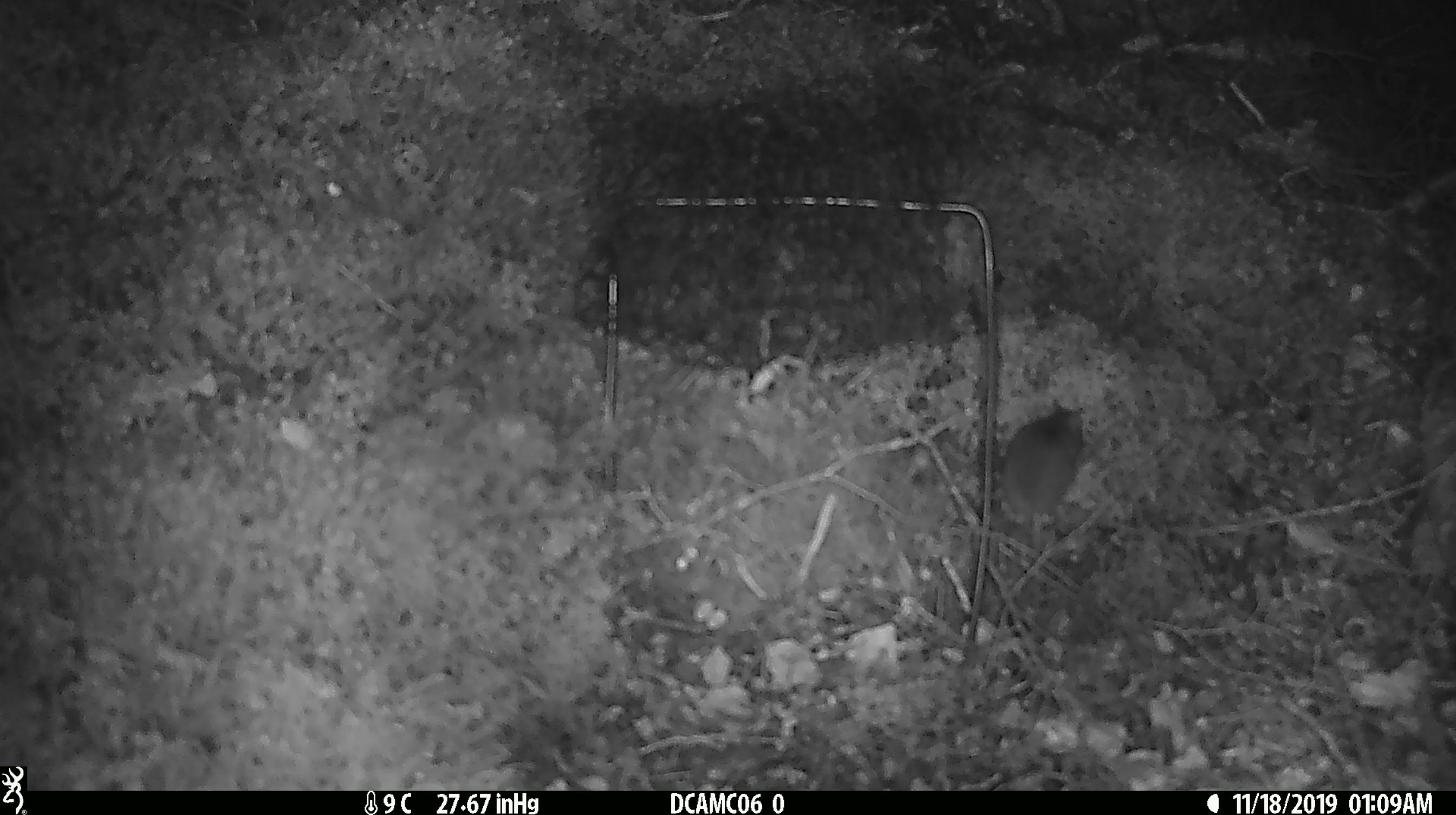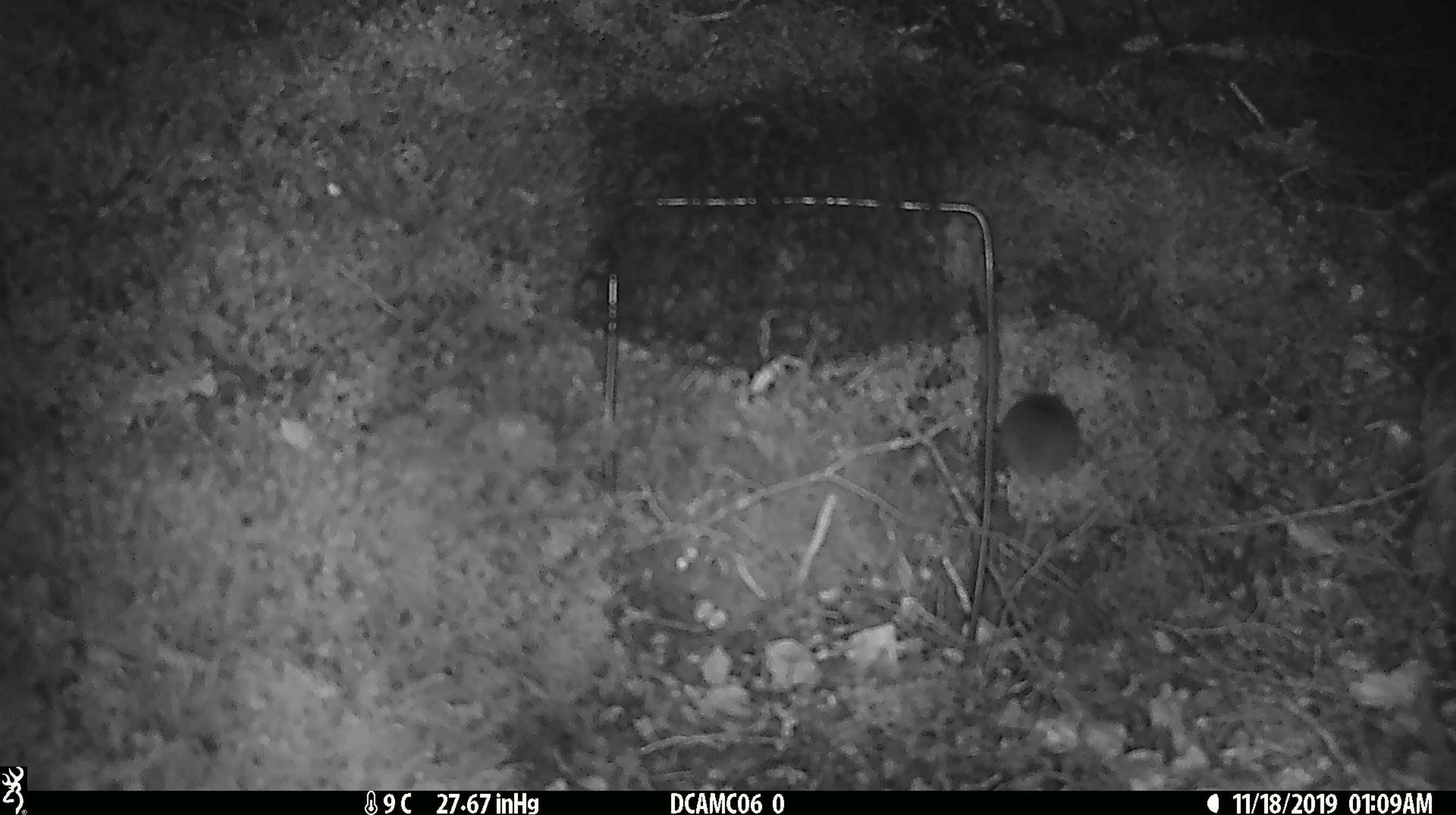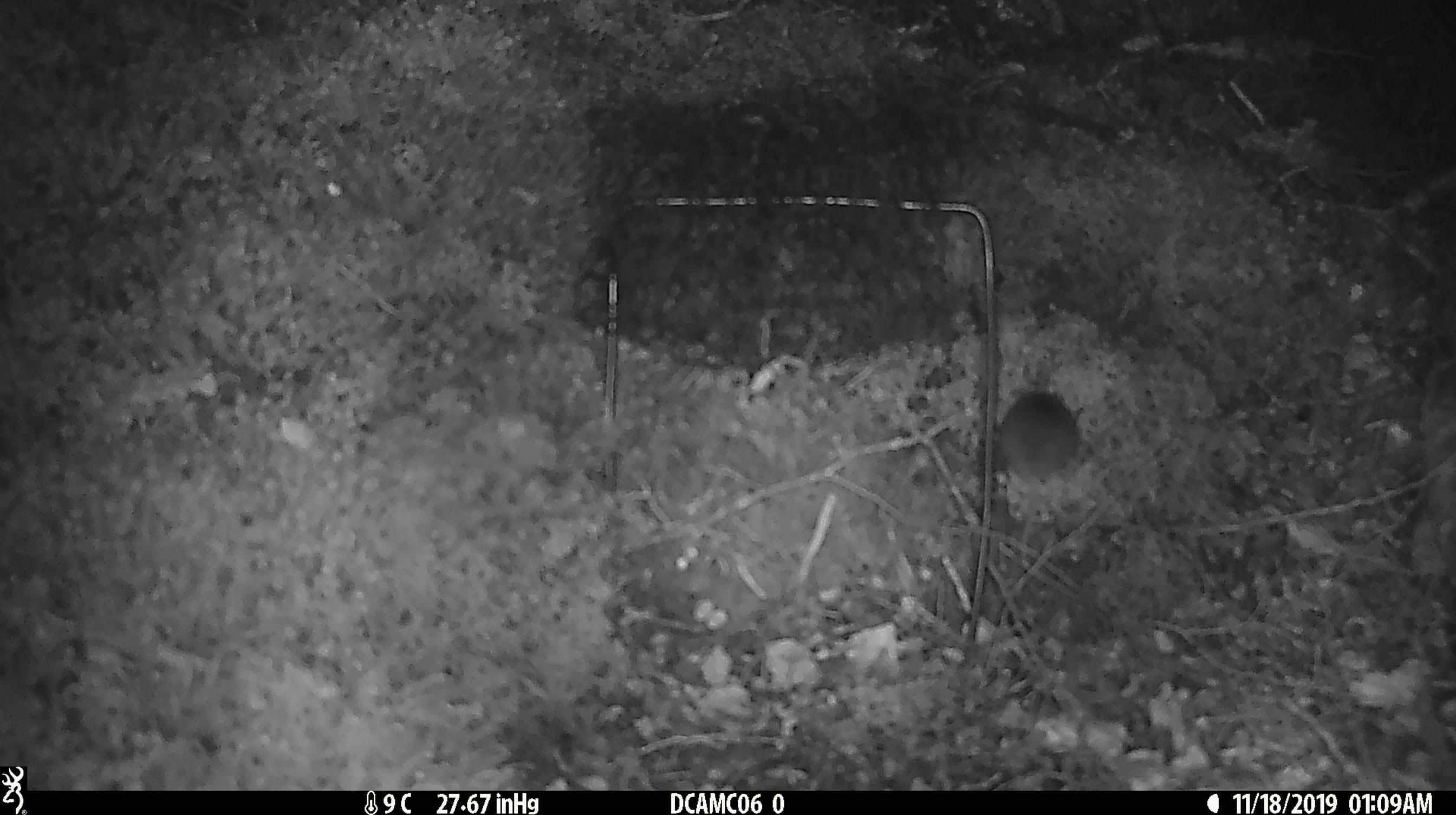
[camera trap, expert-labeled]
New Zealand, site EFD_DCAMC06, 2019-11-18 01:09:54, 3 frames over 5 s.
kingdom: Animalia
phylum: Chordata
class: Mammalia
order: Rodentia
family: Muridae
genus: Mus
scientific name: Mus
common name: mouse